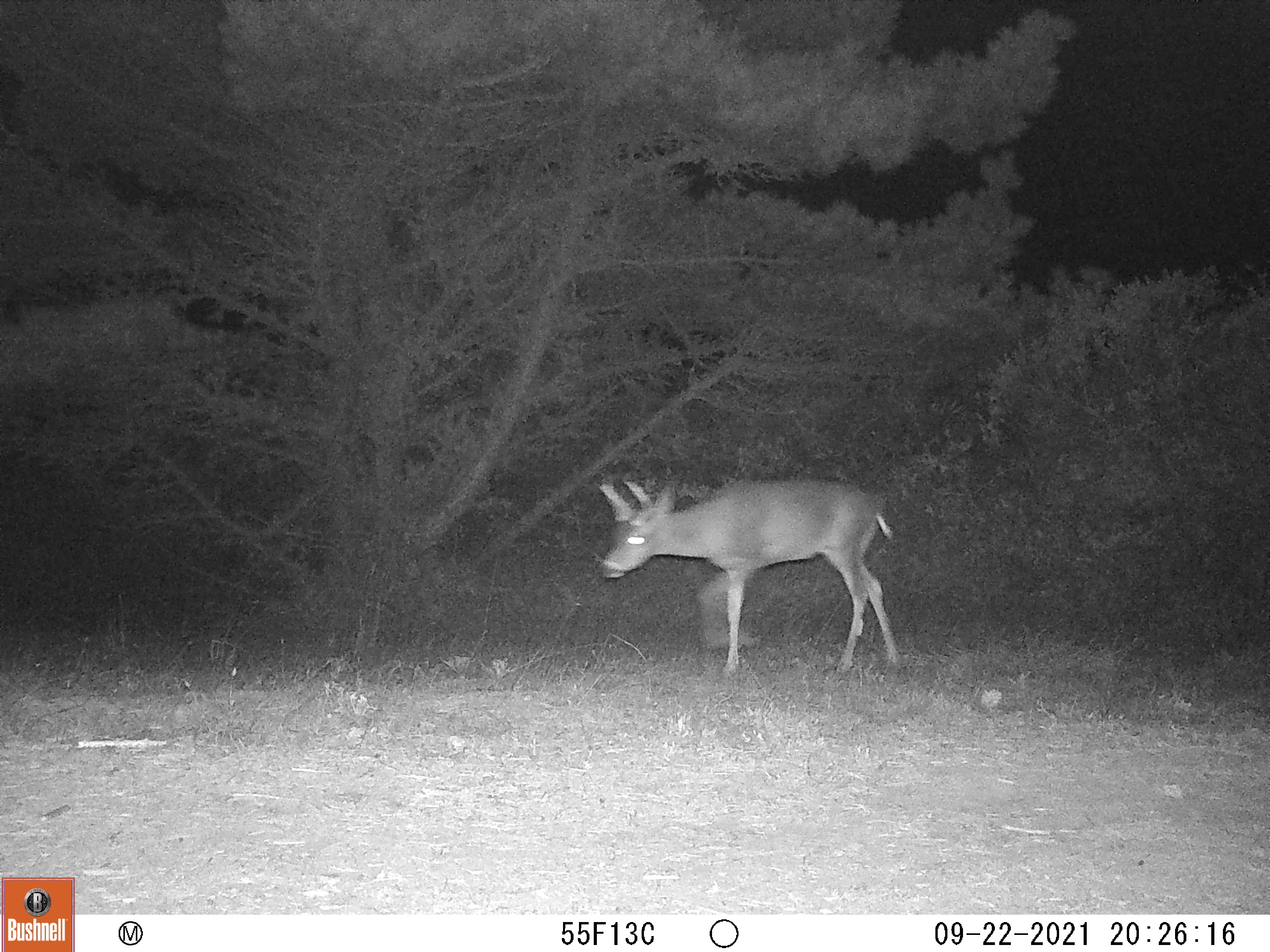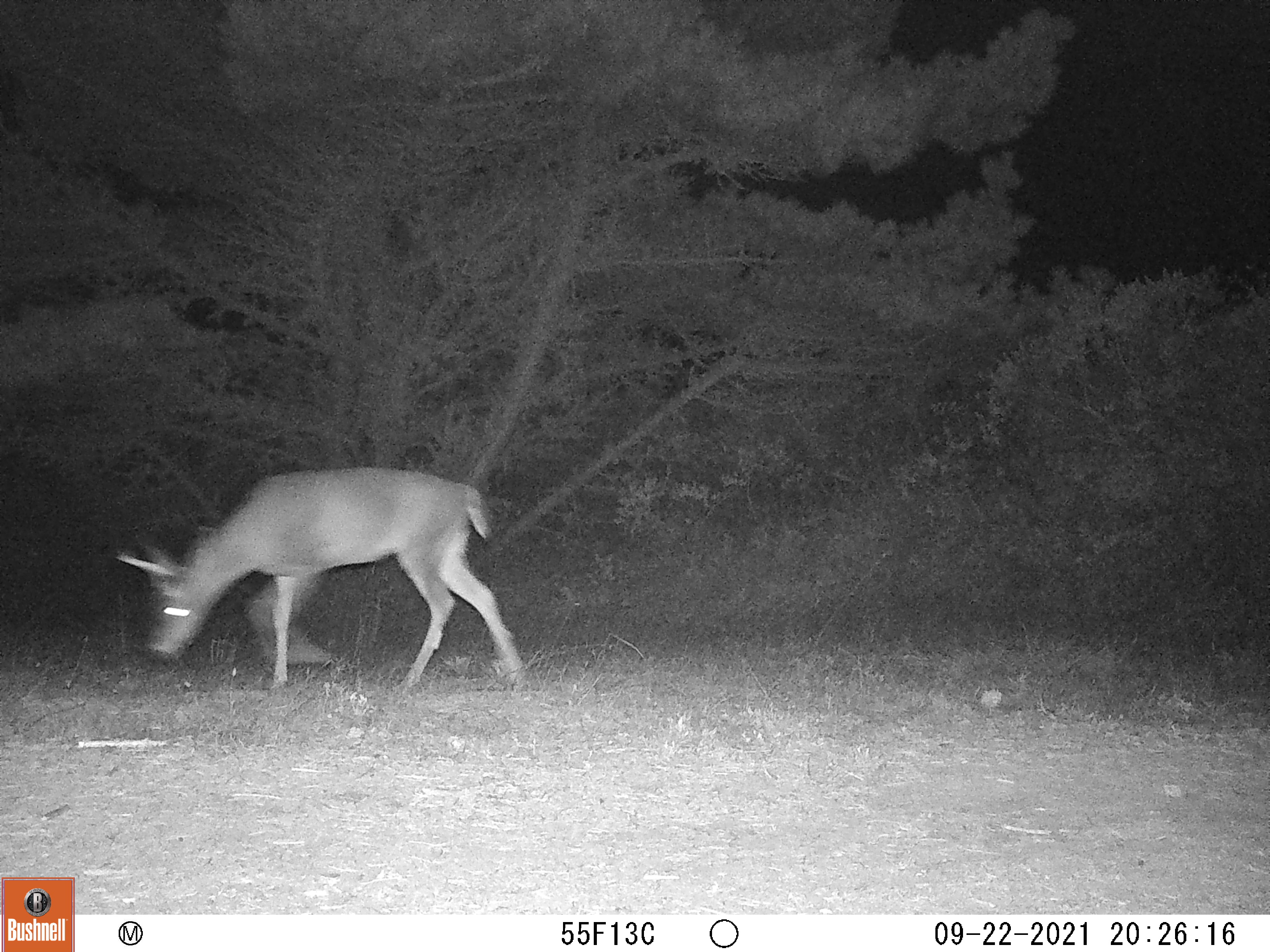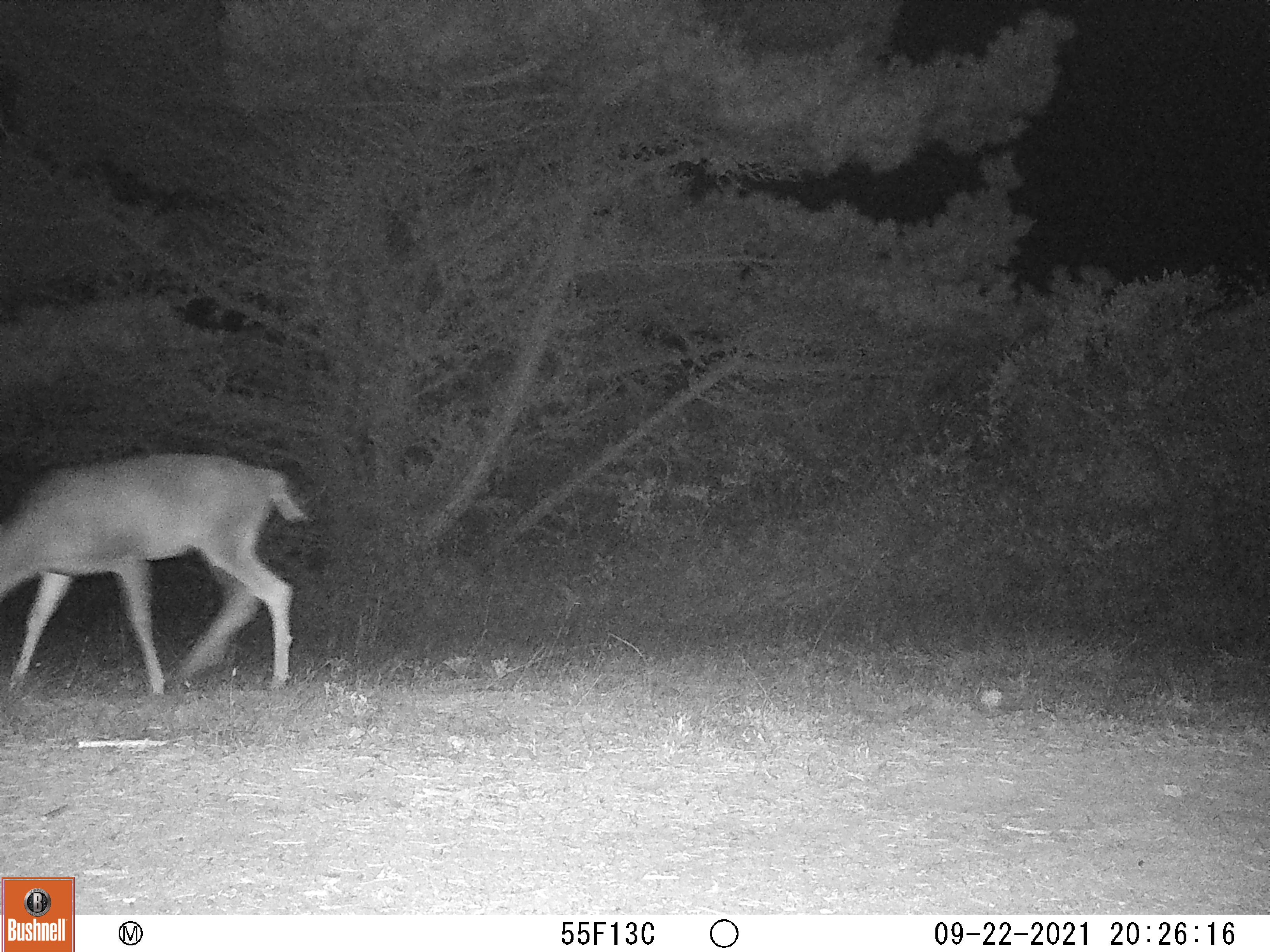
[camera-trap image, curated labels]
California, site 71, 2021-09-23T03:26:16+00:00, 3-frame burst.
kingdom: Animalia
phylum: Chordata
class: Mammalia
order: Artiodactyla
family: Cervidae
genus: Odocoileus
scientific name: Odocoileus hemionus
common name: mule deer